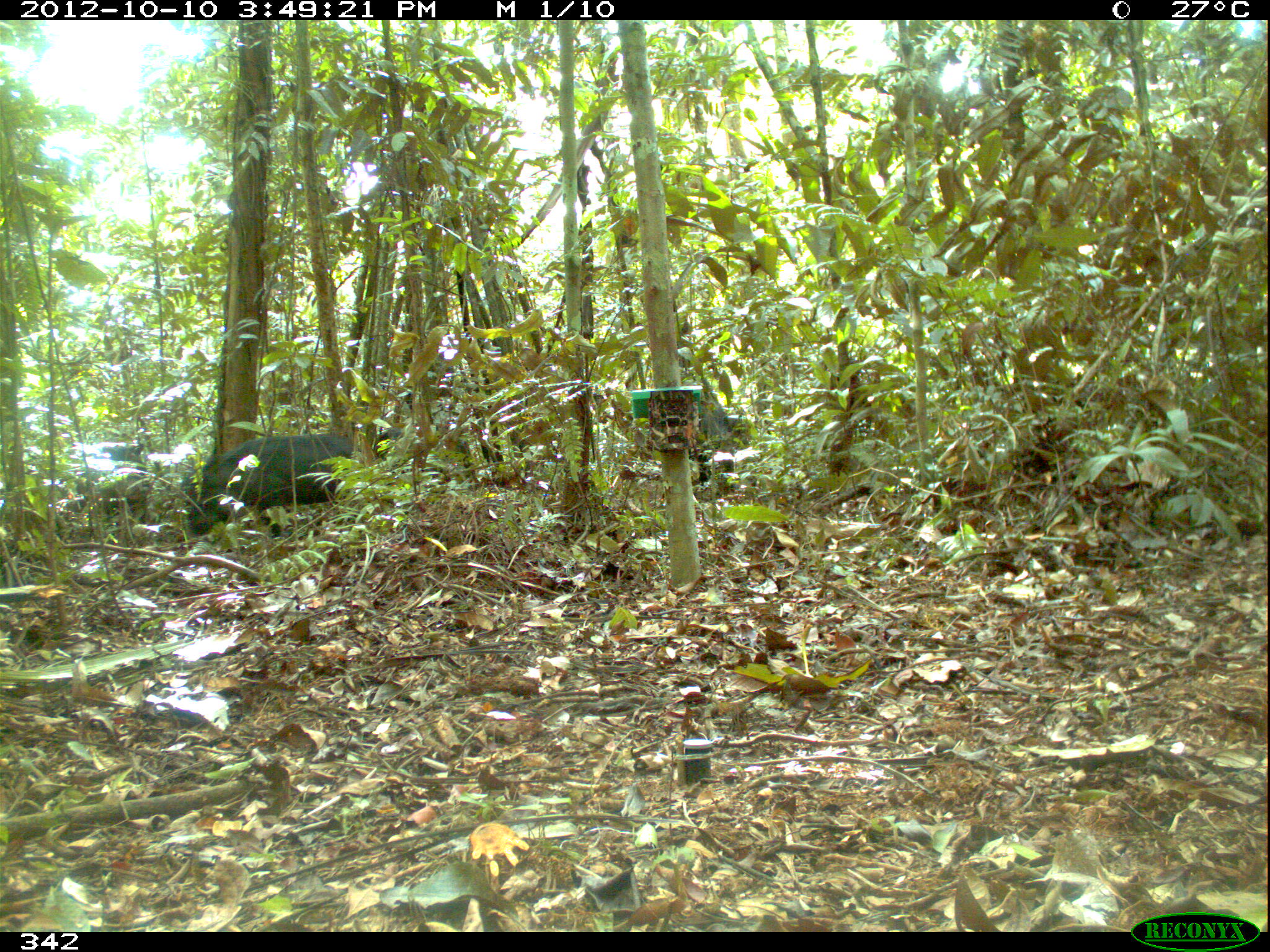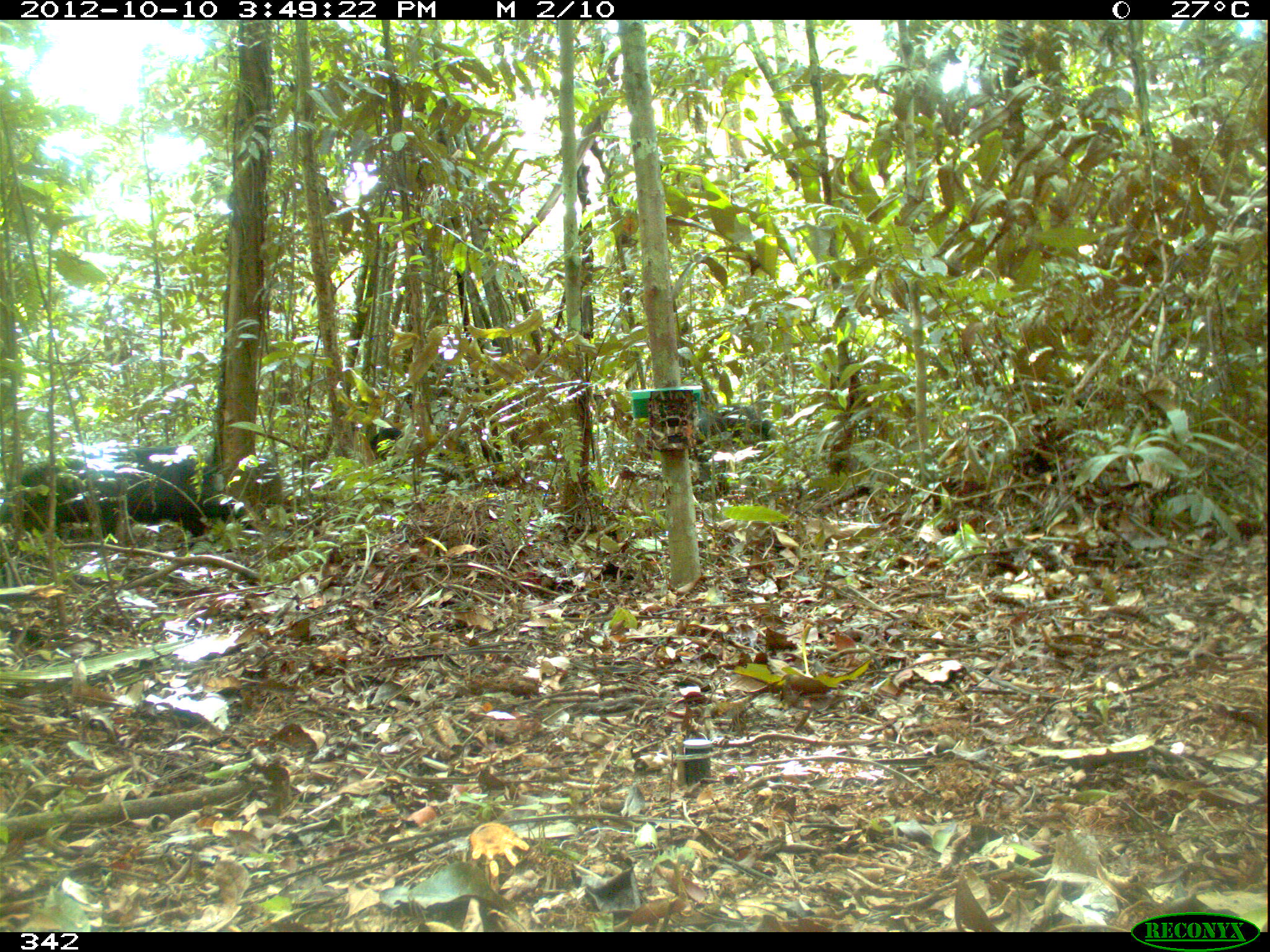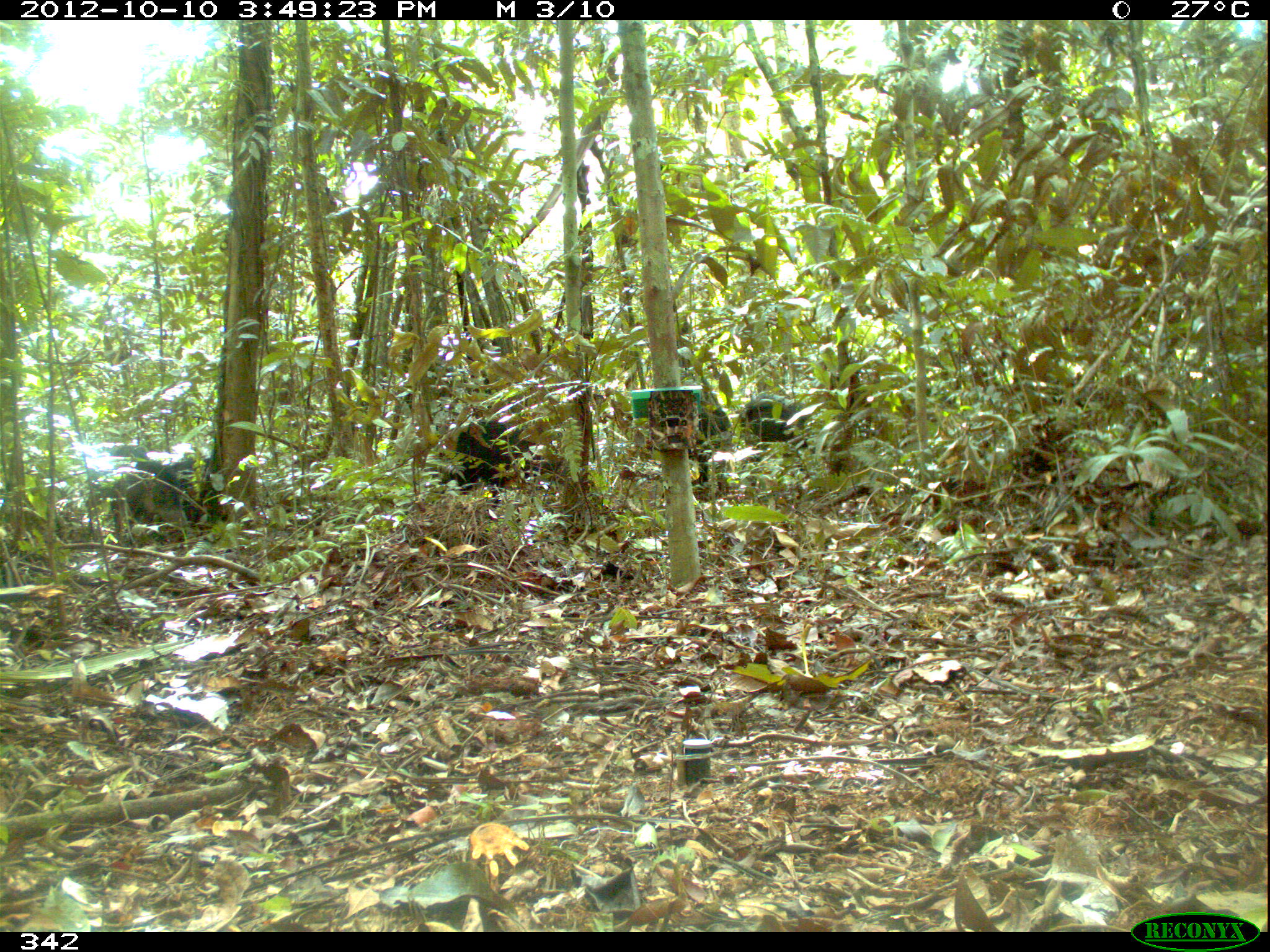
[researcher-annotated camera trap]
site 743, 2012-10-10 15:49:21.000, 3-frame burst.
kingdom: Animalia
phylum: Chordata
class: Mammalia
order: Artiodactyla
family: Tayassuidae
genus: Tayassu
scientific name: Tayassu pecari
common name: white-lipped peccary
Tayassu pecari (white-lipped peccary).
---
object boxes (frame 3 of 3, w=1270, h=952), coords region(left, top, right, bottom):
tayassu pecari: region(79, 448, 222, 527); region(433, 419, 555, 505); region(740, 393, 804, 443); region(693, 401, 729, 483)